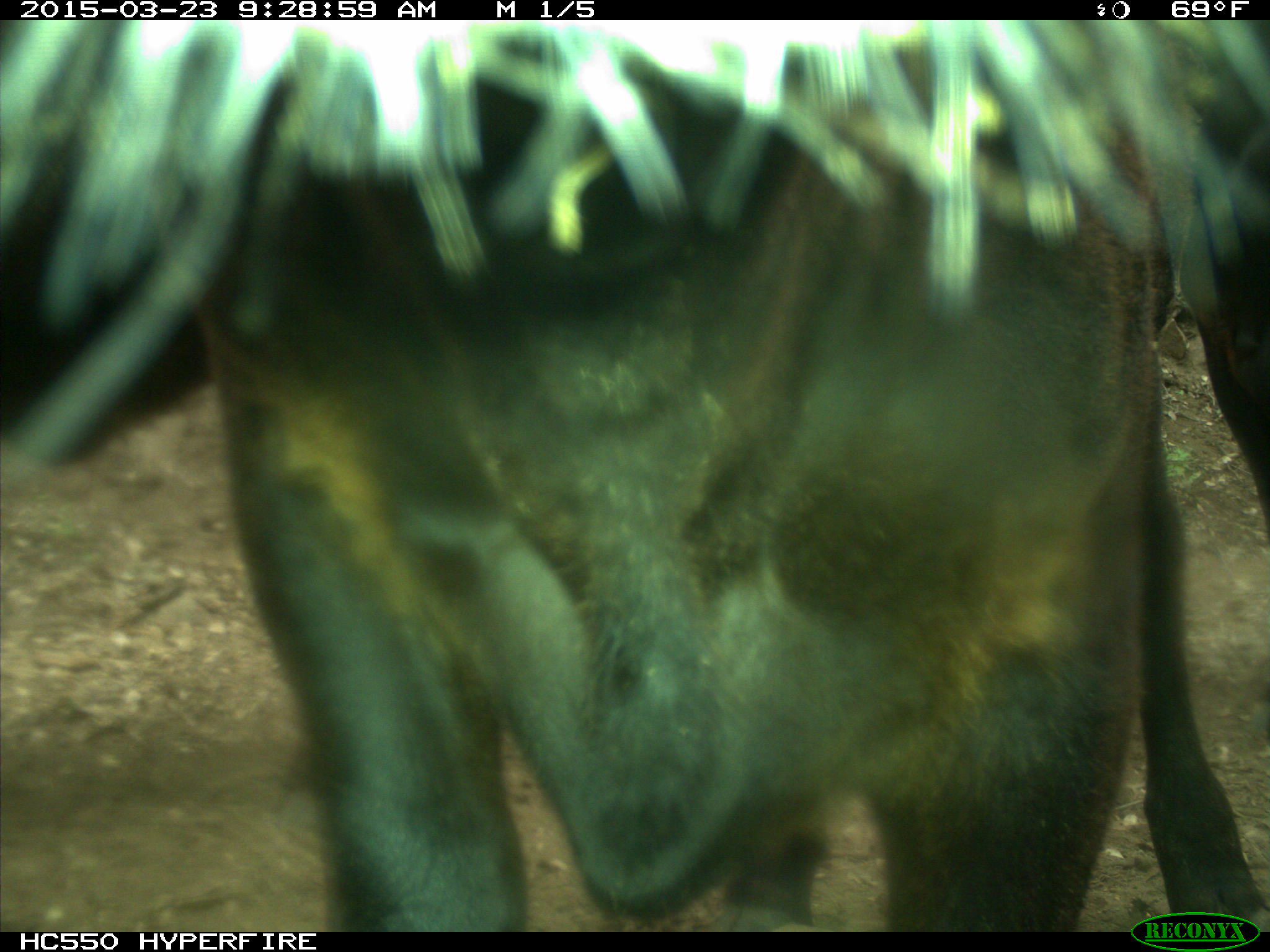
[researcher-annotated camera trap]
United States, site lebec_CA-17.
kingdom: Animalia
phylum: Chordata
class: Mammalia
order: Artiodactyla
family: Bovidae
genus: Bos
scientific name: Bos taurus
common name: domestic cow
Bos taurus (domestic cow).